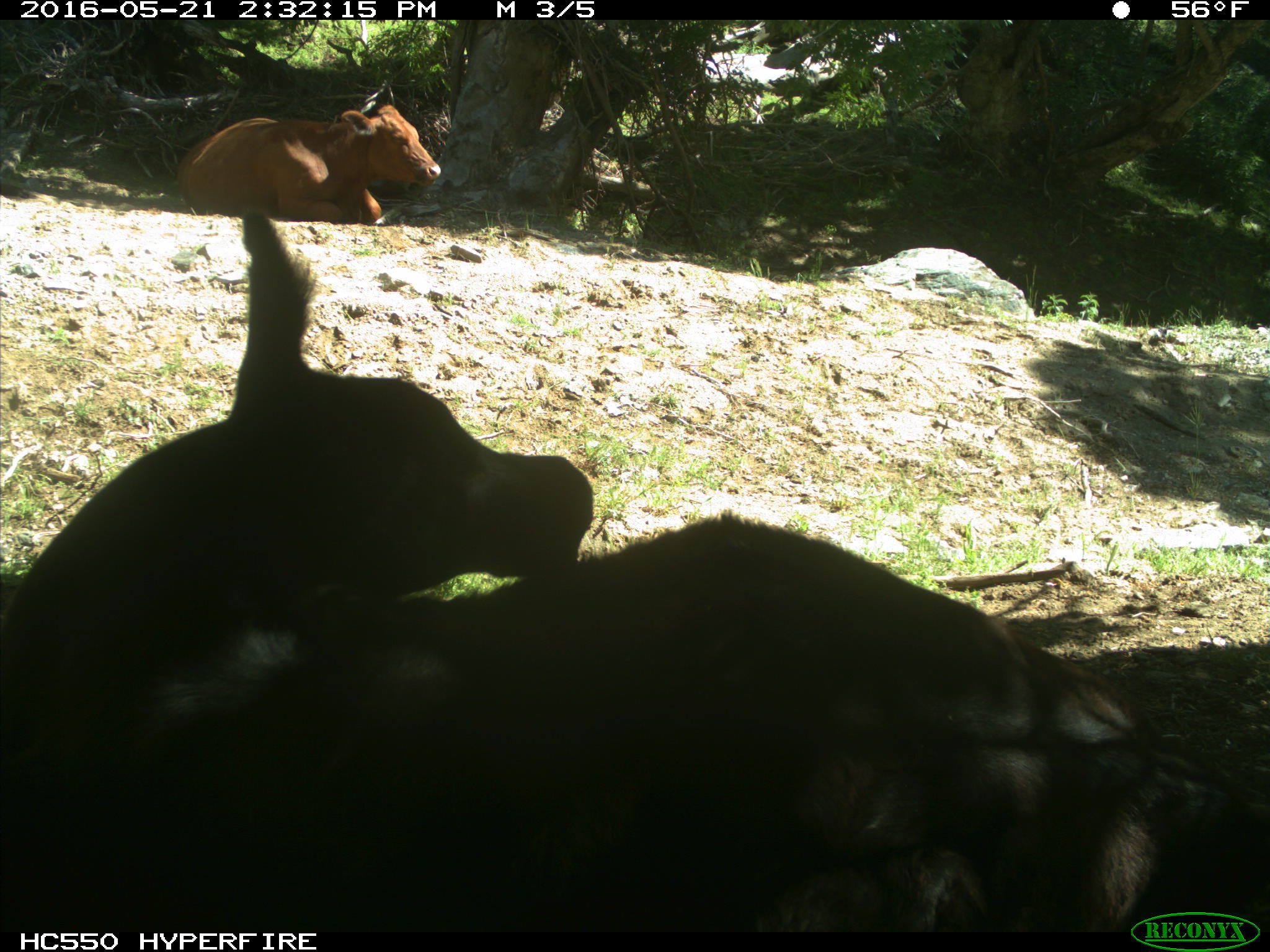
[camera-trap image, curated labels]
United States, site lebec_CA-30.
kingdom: Animalia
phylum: Chordata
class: Mammalia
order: Artiodactyla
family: Bovidae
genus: Bos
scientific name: Bos taurus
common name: domestic cow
Bos taurus (domestic cow).